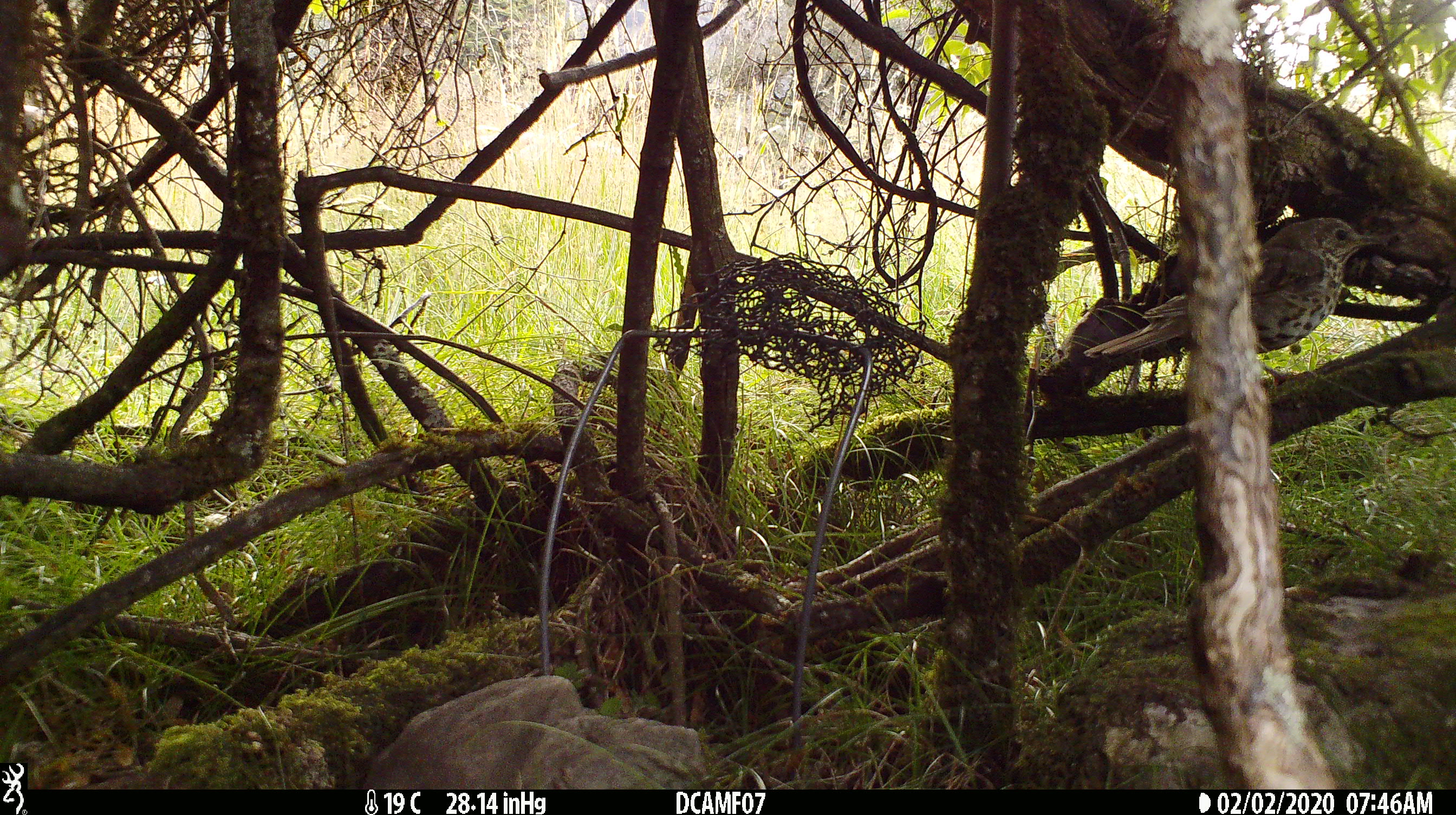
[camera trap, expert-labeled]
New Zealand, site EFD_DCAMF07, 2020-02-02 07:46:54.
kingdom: Animalia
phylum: Chordata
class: Aves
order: Passeriformes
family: Turdidae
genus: Turdus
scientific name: Turdus philomelos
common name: song thrush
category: thrush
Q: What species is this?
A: Thrush (song thrush) (Turdus philomelos).